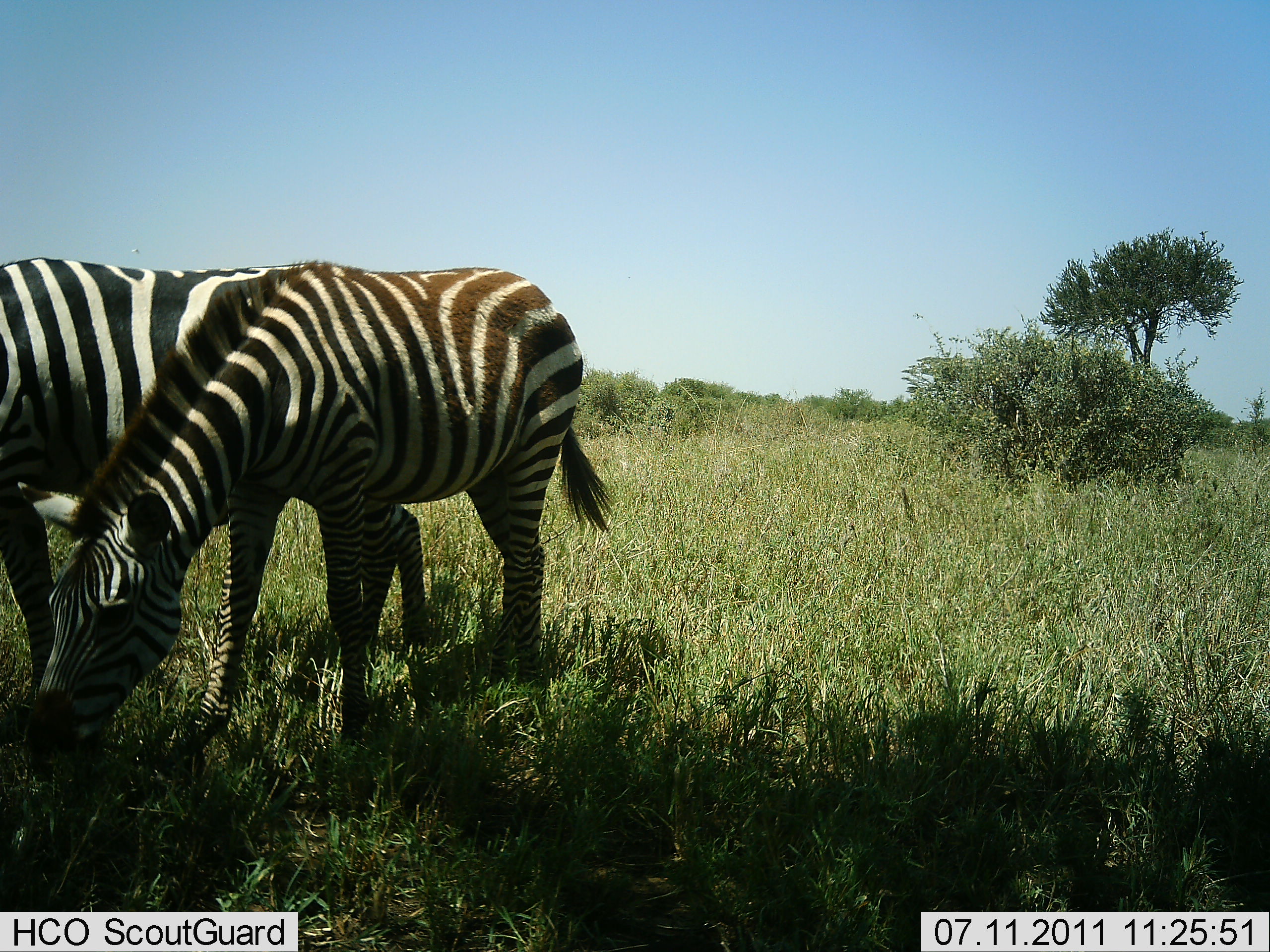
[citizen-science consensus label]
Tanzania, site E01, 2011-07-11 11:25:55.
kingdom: Animalia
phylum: Chordata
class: Mammalia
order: Perissodactyla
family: Equidae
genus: Equus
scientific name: Equus quagga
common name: plains zebra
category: zebra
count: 2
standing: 23%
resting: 0%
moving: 0%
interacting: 0%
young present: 0%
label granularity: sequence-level